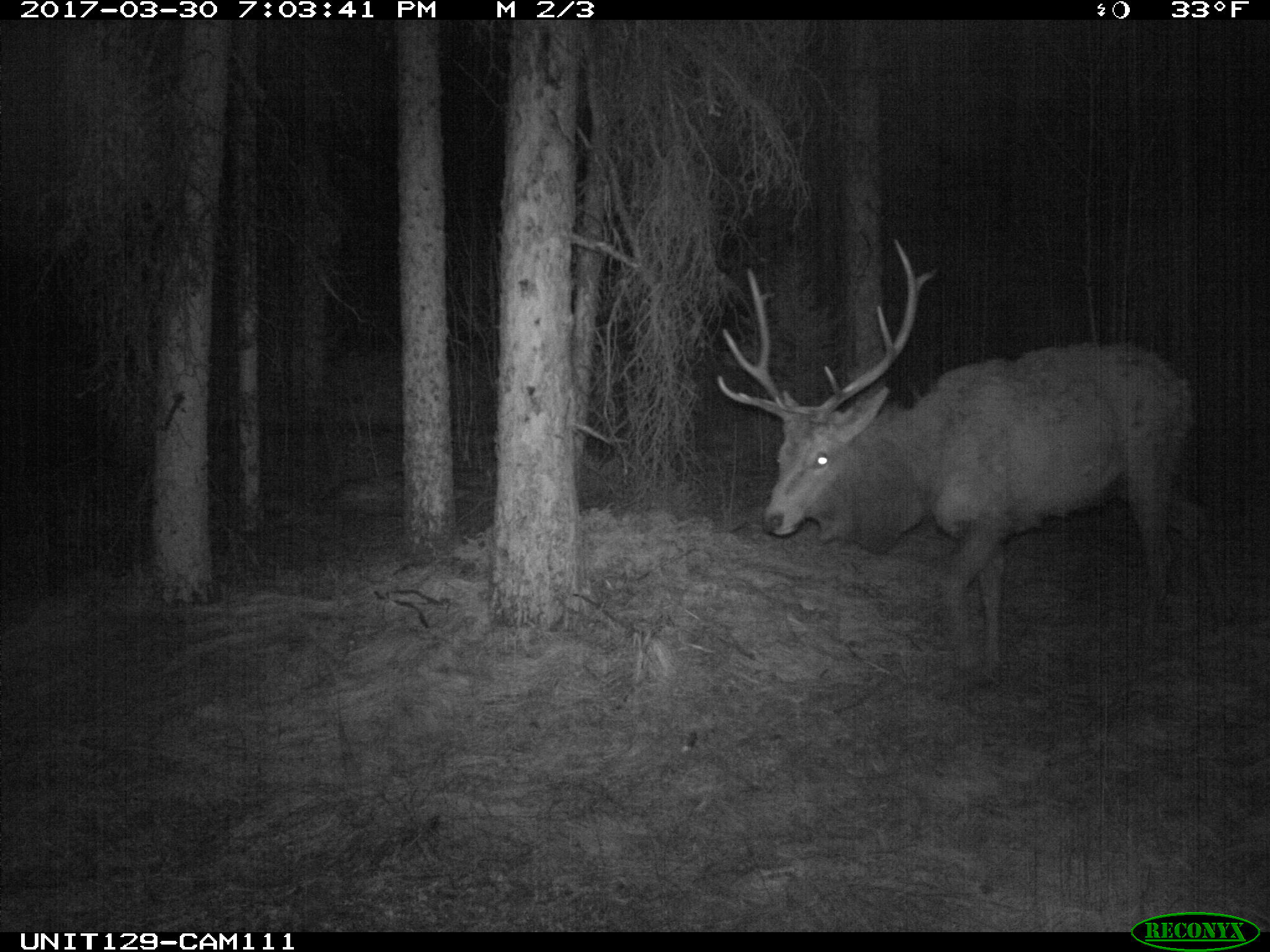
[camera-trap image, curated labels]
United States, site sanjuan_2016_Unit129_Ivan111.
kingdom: Animalia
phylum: Chordata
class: Mammalia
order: Artiodactyla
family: Cervidae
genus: Cervus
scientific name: Cervus elaphus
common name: red deer